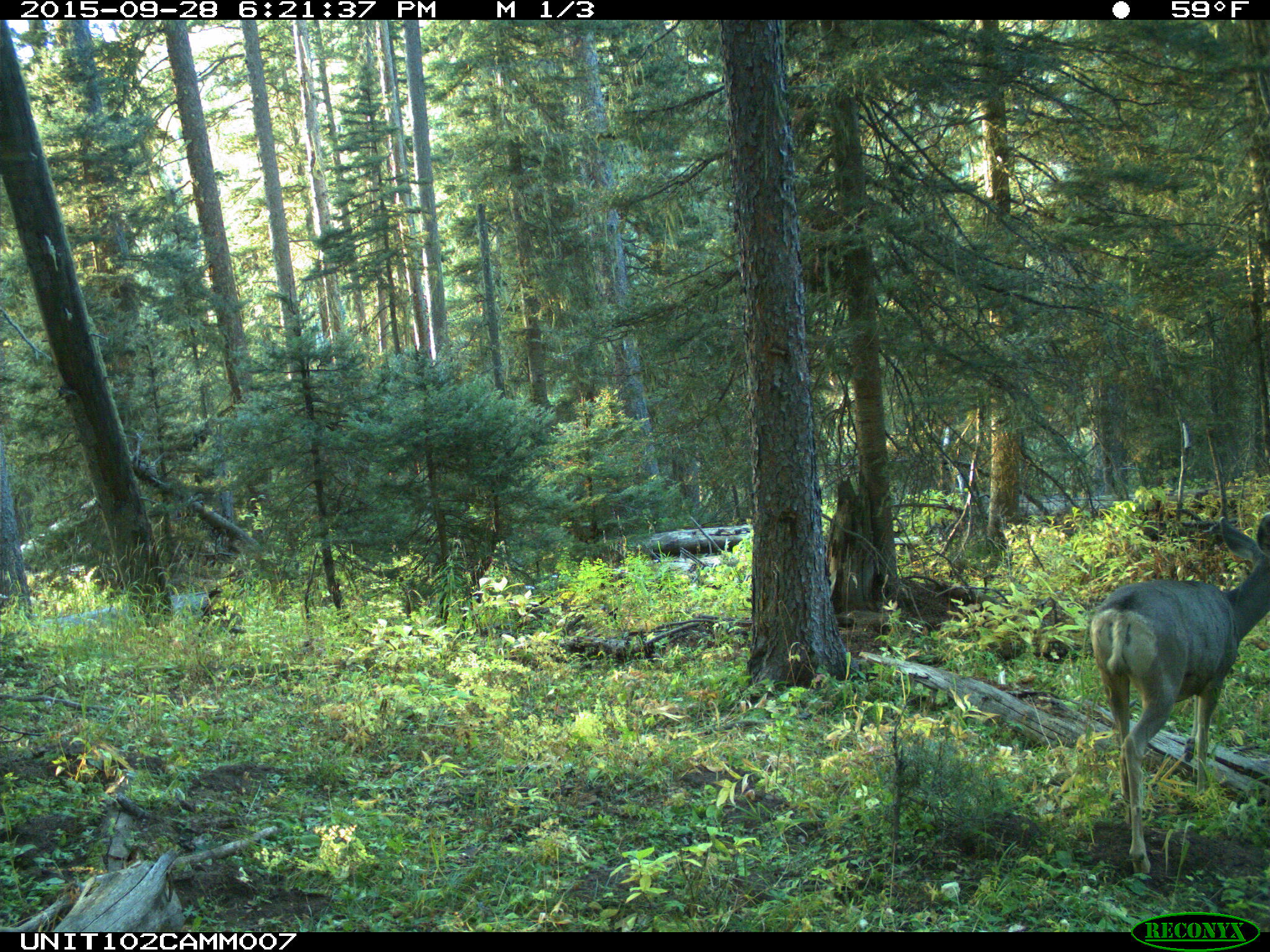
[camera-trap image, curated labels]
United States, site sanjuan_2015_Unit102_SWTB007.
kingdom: Animalia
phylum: Chordata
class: Mammalia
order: Artiodactyla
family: Cervidae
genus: Odocoileus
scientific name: Odocoileus hemionus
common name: mule deer